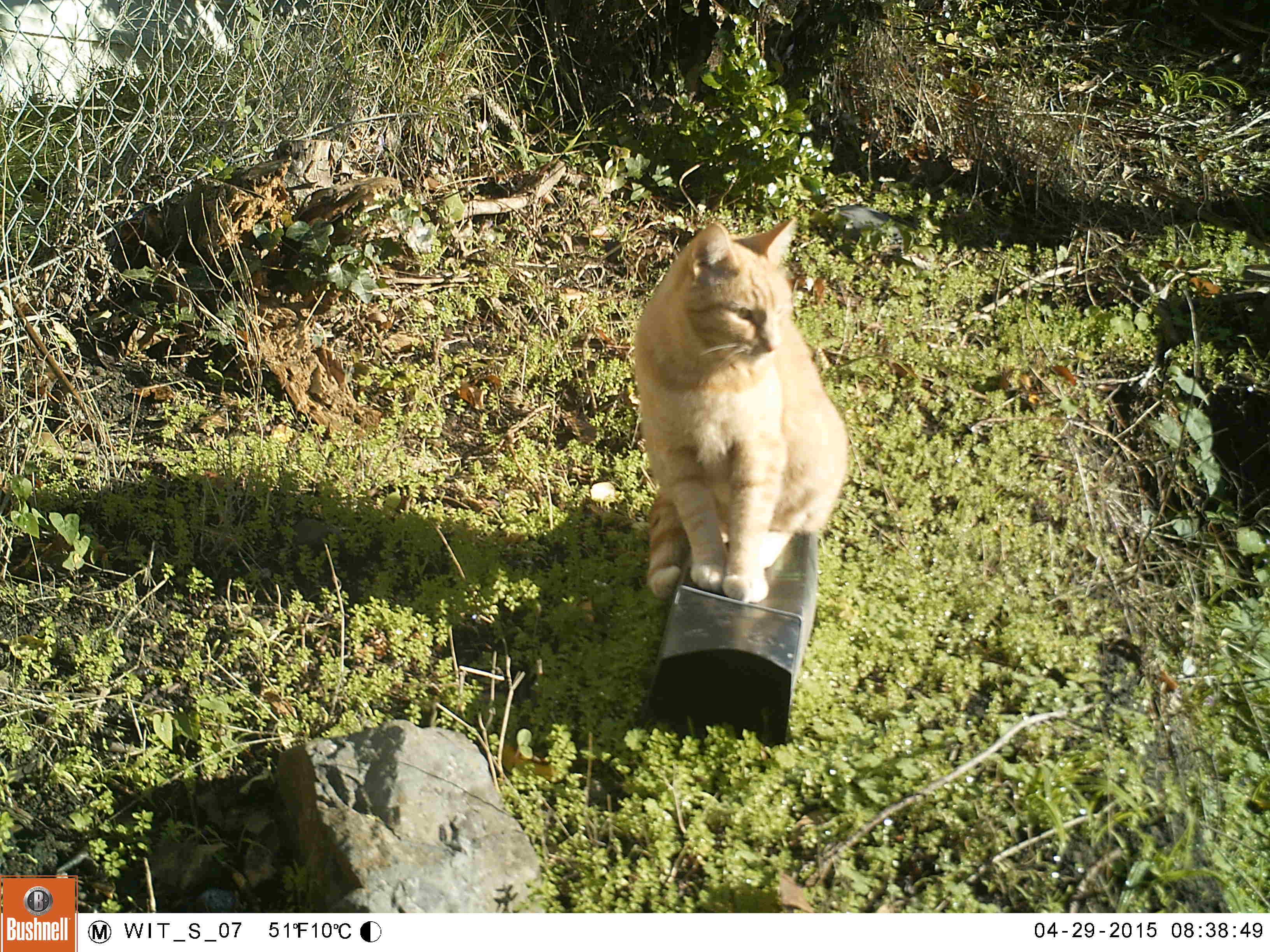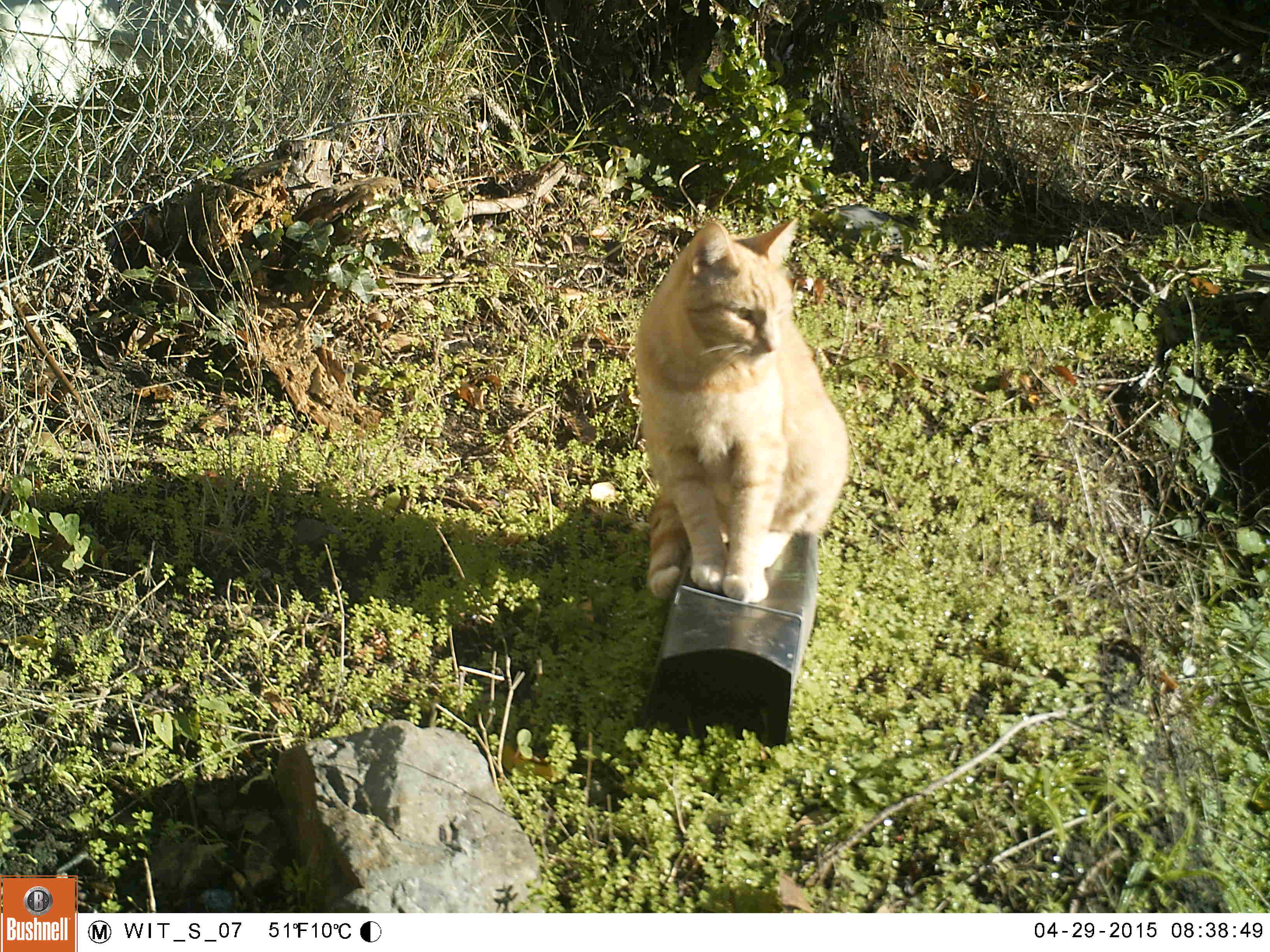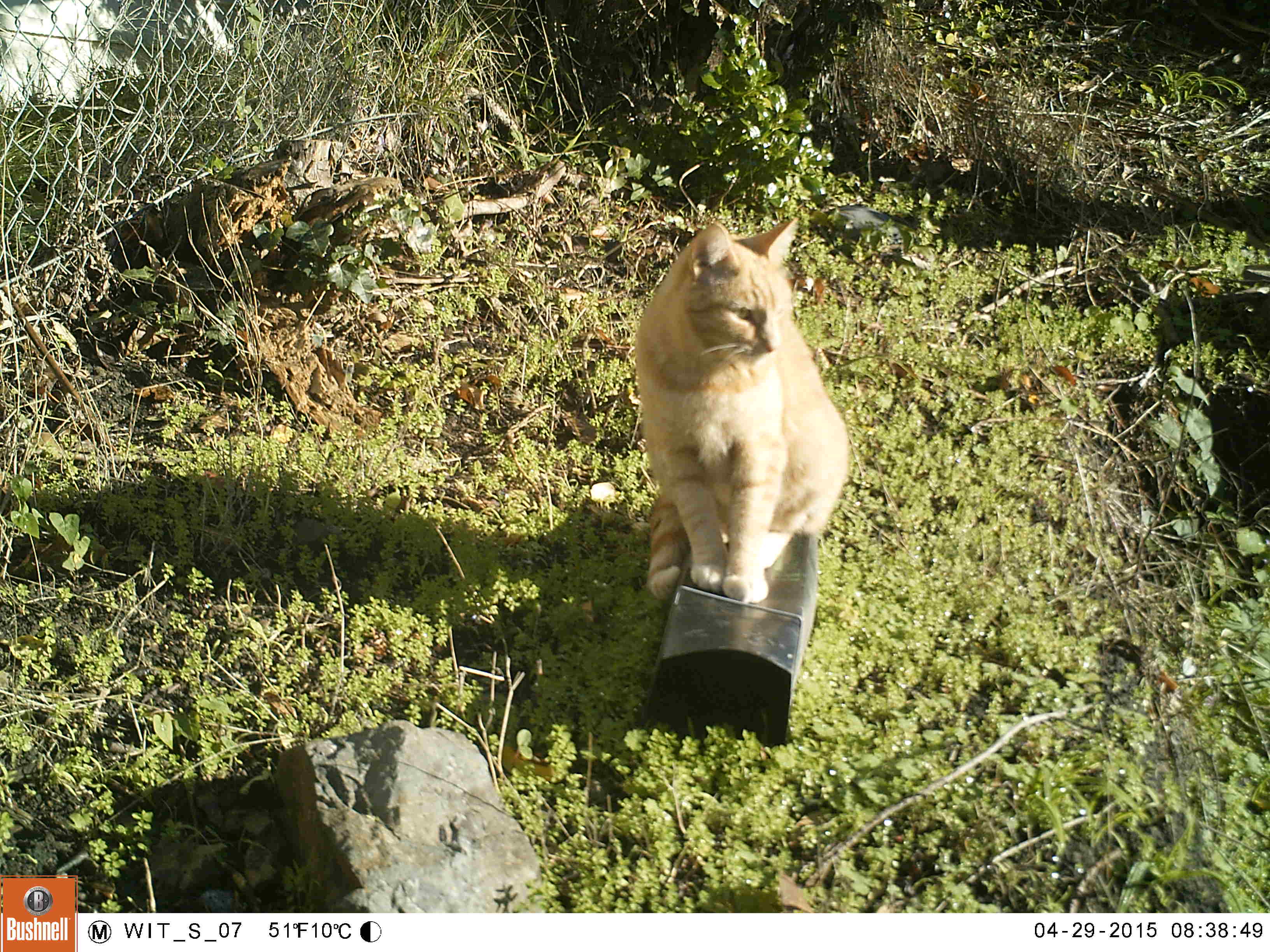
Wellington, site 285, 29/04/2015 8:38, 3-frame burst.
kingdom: Animalia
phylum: Chordata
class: Mammalia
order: Carnivora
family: Felidae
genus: Felis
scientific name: Felis catus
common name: cat